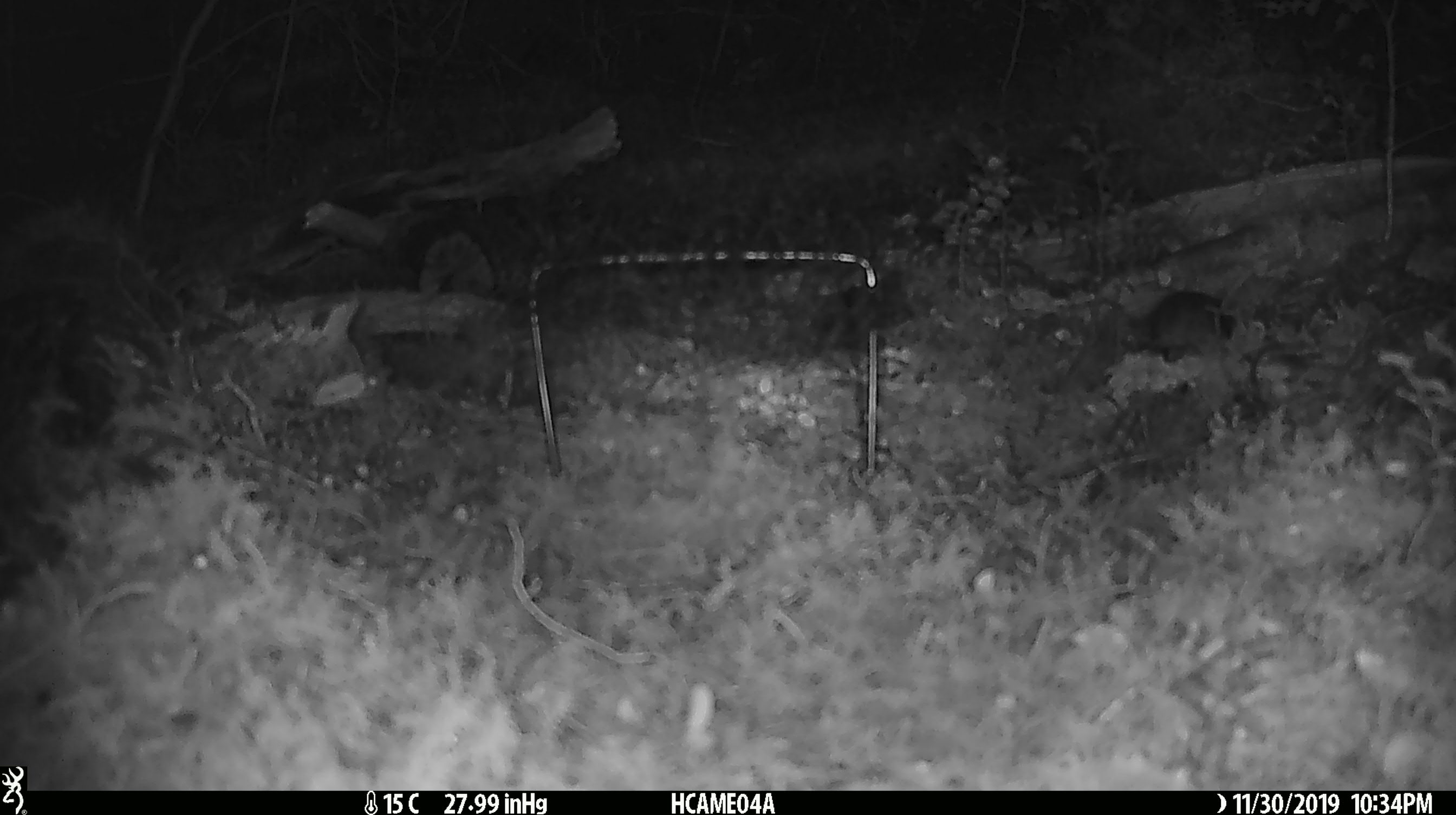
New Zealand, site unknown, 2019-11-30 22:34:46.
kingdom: Animalia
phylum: Chordata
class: Mammalia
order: Rodentia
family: Muridae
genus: Mus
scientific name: Mus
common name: mouse